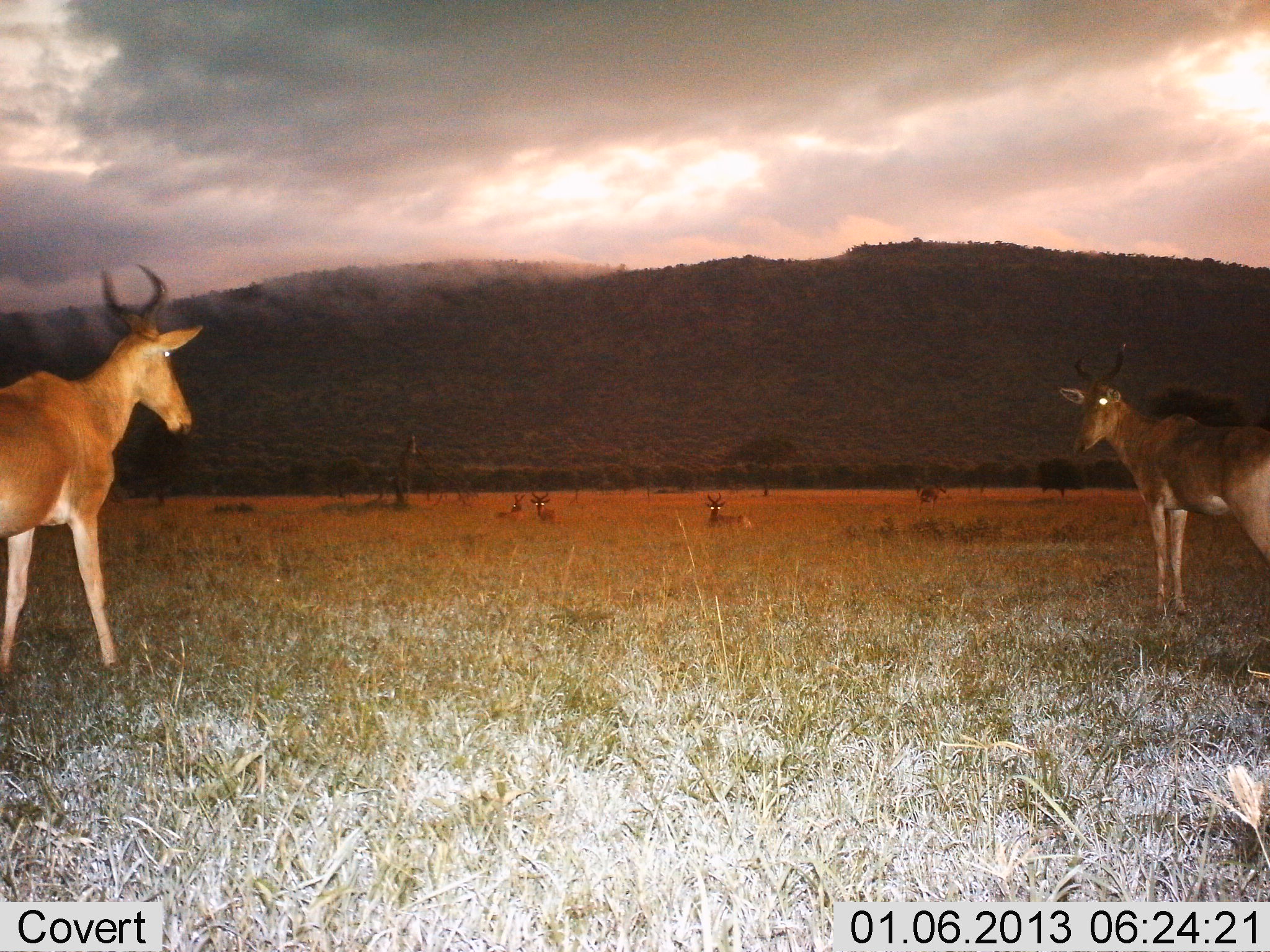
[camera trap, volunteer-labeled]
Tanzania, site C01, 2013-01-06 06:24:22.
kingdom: Animalia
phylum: Chordata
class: Mammalia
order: Artiodactyla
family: Bovidae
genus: Alcelaphus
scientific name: Alcelaphus buselaphus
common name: hartebeest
Hartebeest (Alcelaphus buselaphus), count 5. Behavior (volunteer vote fractions): standing 94%, resting 58%, moving 14%, interacting 3%. Young present (vote fraction): 0%. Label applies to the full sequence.